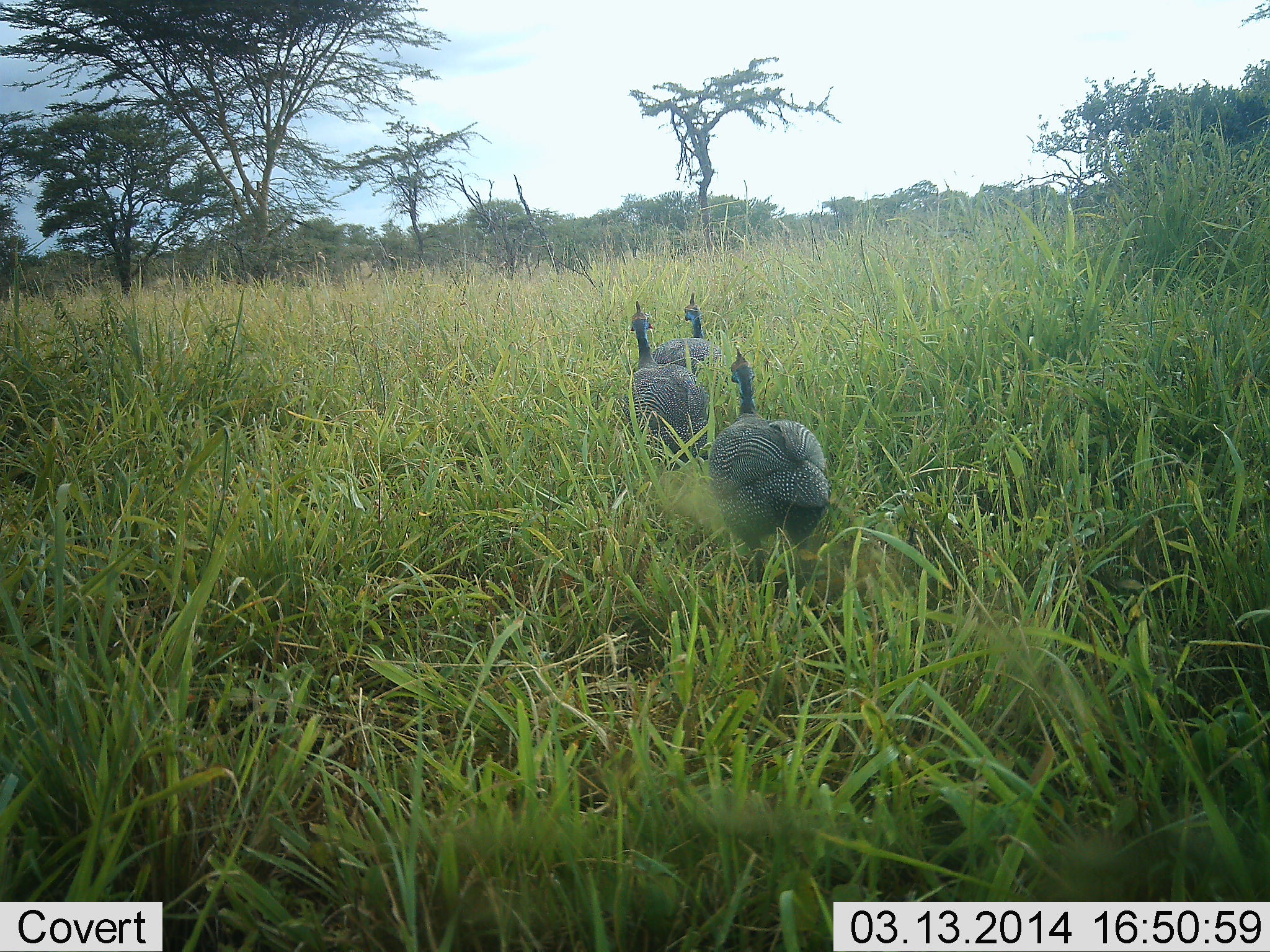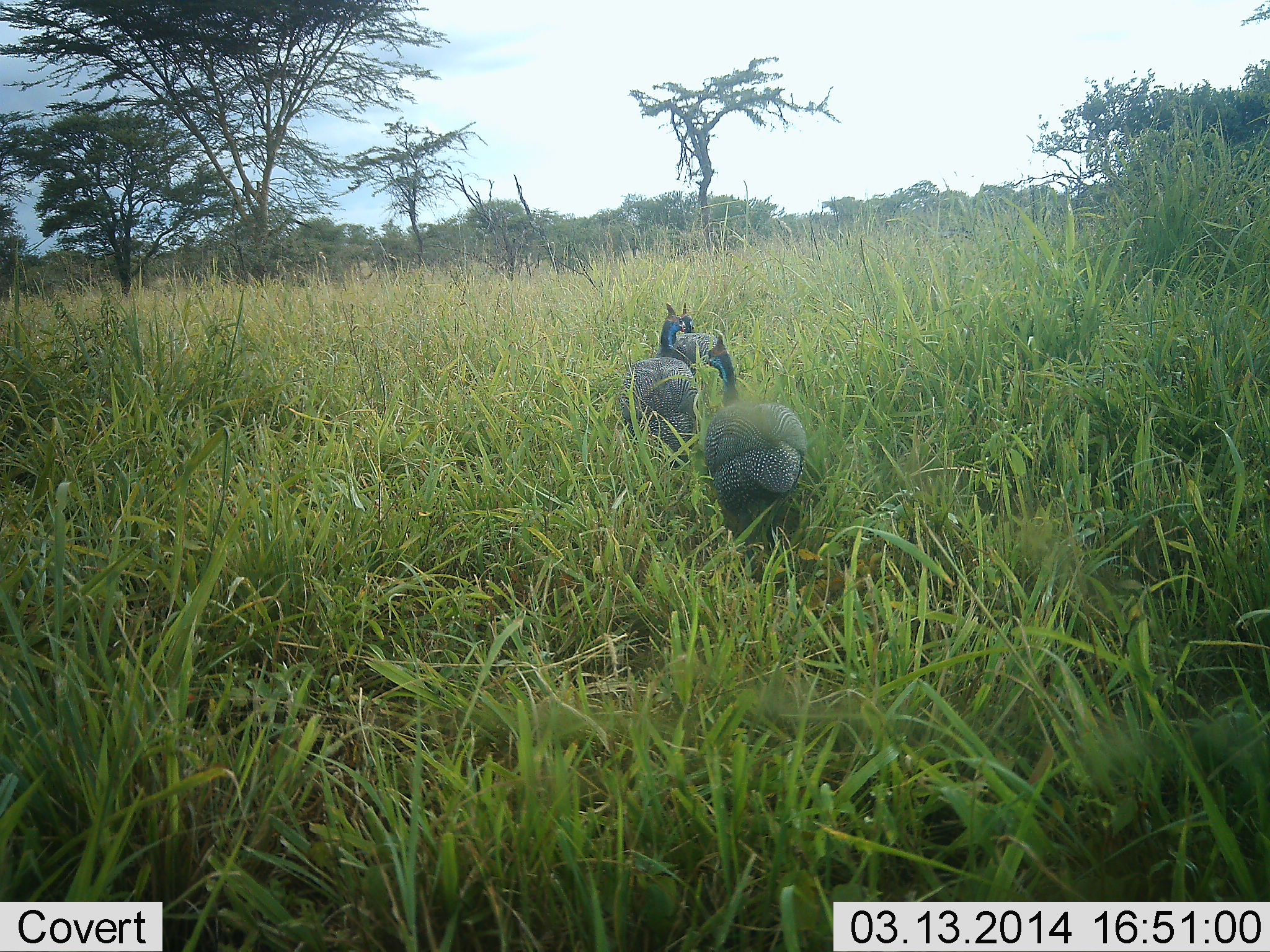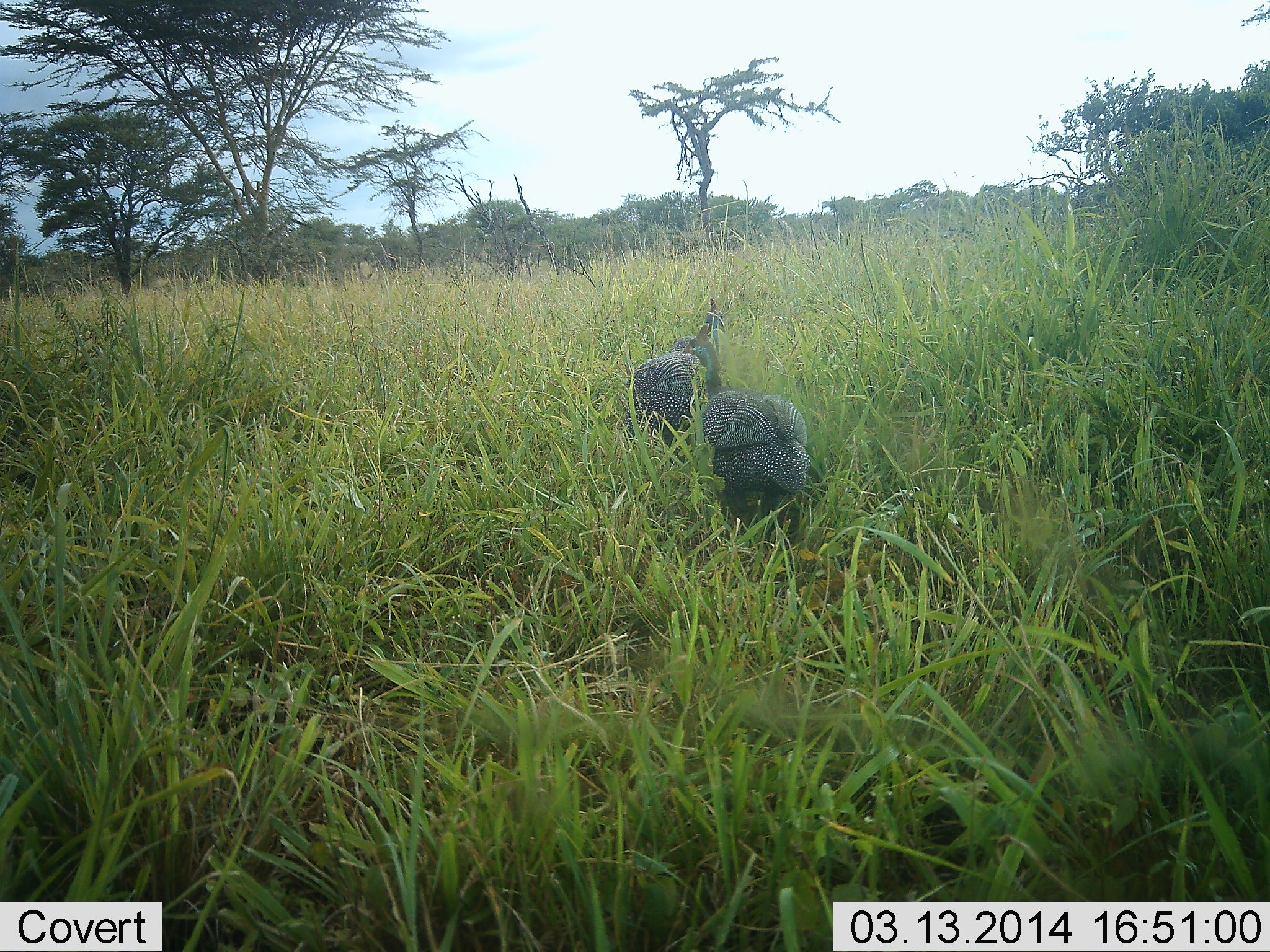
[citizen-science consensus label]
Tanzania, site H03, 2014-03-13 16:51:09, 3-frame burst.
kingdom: Animalia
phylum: Chordata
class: Aves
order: Galliformes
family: Numididae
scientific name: Numididae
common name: guinea fowl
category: guineafowl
Guineafowl (guinea fowl) (Numididae), count 3. Behavior (volunteer vote fractions): standing 0%, resting 0%, moving 100%, interacting 0%. Young present (vote fraction): 0%. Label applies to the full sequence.